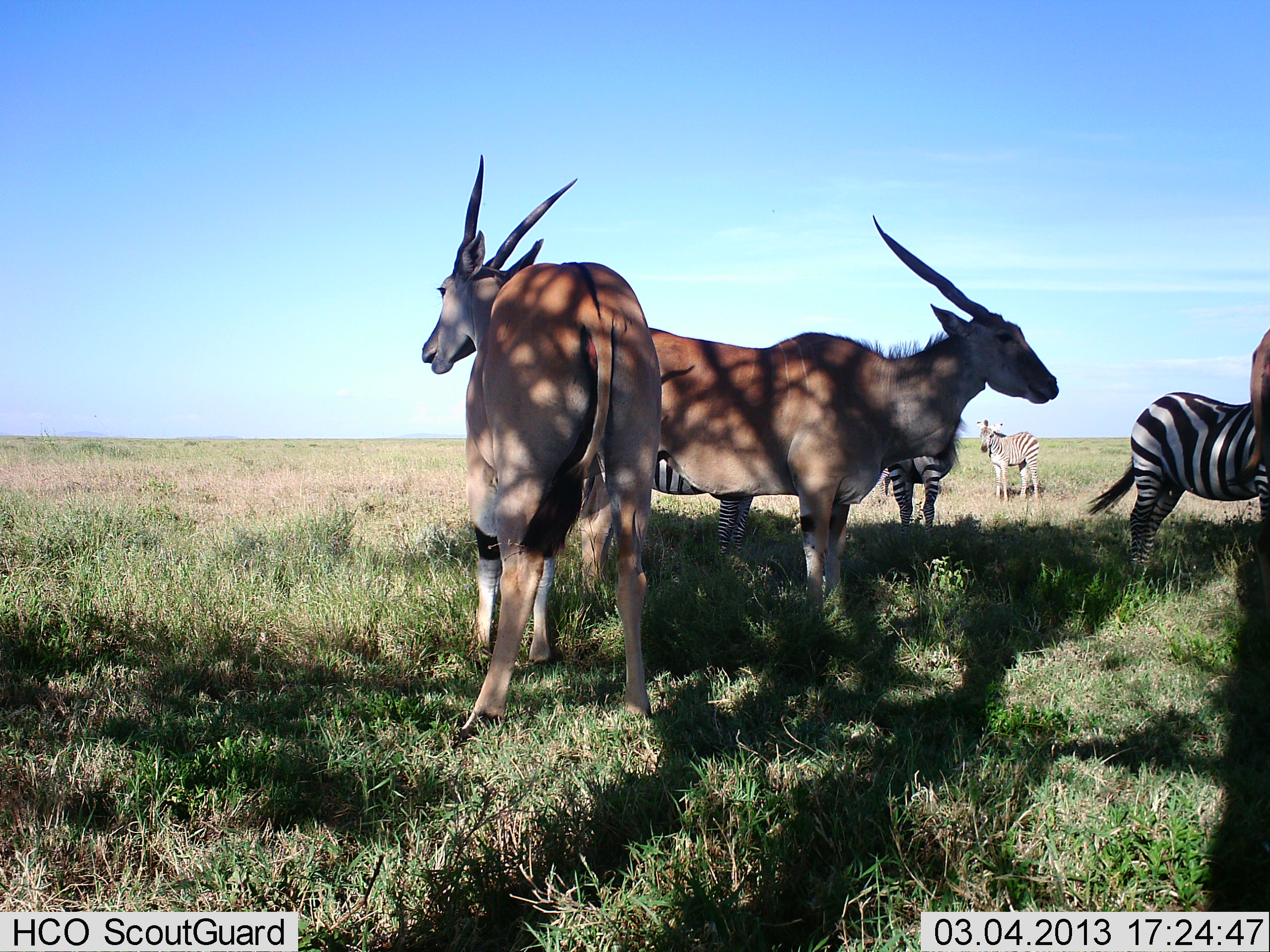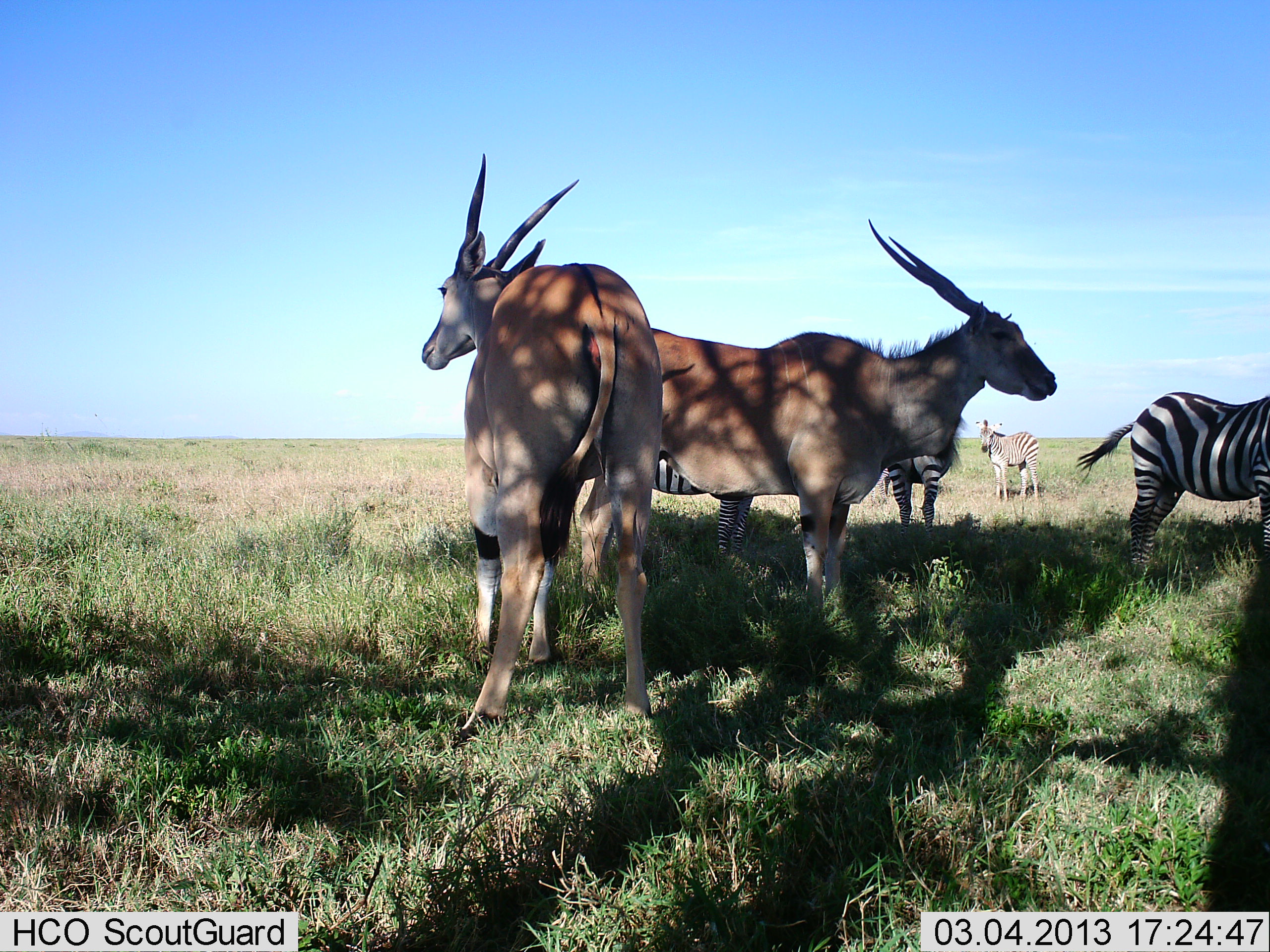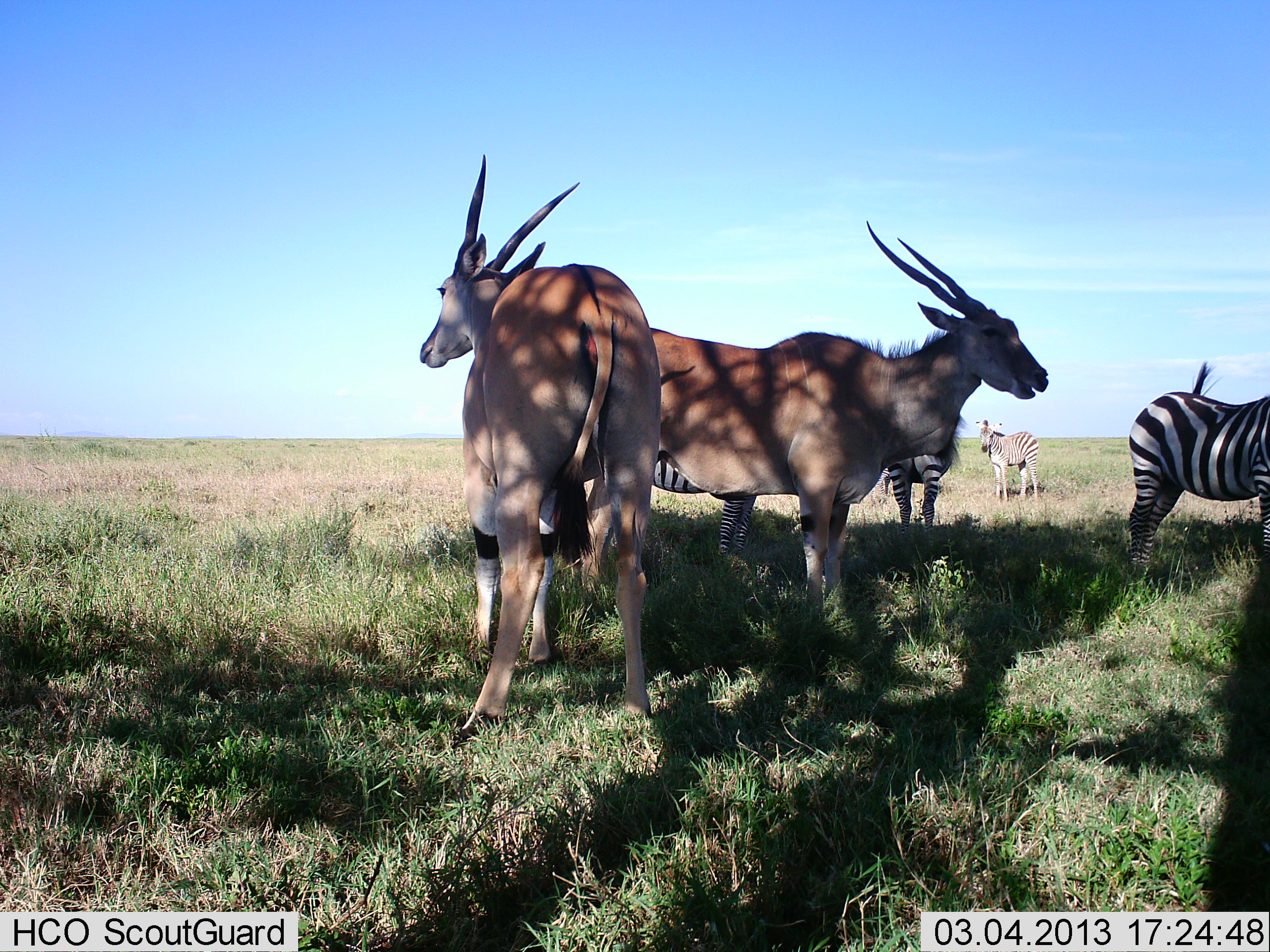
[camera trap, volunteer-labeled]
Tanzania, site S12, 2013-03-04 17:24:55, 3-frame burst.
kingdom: Animalia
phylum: Chordata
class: Mammalia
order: Artiodactyla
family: Bovidae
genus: Tragelaphus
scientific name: Tragelaphus oryx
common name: eland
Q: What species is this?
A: Eland (Tragelaphus oryx).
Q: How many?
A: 2.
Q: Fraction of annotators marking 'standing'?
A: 95%.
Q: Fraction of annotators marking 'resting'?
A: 0%.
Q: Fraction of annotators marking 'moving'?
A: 0%.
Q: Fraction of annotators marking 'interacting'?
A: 5%.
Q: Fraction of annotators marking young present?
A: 0%.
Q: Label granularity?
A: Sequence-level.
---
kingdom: Animalia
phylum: Chordata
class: Mammalia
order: Perissodactyla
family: Equidae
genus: Equus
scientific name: Equus quagga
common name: plains zebra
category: zebra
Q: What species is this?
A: Zebra (plains zebra) (Equus quagga).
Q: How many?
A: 4.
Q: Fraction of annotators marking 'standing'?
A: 100%.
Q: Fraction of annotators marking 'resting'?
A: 6%.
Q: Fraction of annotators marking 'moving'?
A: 0%.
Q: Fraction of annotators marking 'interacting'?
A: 0%.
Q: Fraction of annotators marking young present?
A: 6%.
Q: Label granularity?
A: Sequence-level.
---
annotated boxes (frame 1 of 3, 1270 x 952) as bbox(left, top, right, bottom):
animal: bbox(644, 212, 1061, 625); bbox(420, 153, 665, 734); bbox(1081, 391, 1270, 590); bbox(646, 450, 756, 573); bbox(888, 435, 957, 542); bbox(975, 419, 1041, 509); bbox(1249, 327, 1270, 589)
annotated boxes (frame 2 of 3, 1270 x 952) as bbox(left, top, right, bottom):
animal: bbox(644, 212, 1061, 625); bbox(420, 153, 665, 734); bbox(1081, 391, 1270, 590); bbox(646, 450, 756, 573); bbox(888, 435, 957, 542); bbox(975, 419, 1041, 509)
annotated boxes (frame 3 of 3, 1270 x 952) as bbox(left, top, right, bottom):
animal: bbox(644, 212, 1061, 625); bbox(420, 153, 665, 734); bbox(1125, 362, 1270, 590); bbox(646, 450, 756, 573); bbox(888, 435, 957, 542); bbox(975, 419, 1041, 509)